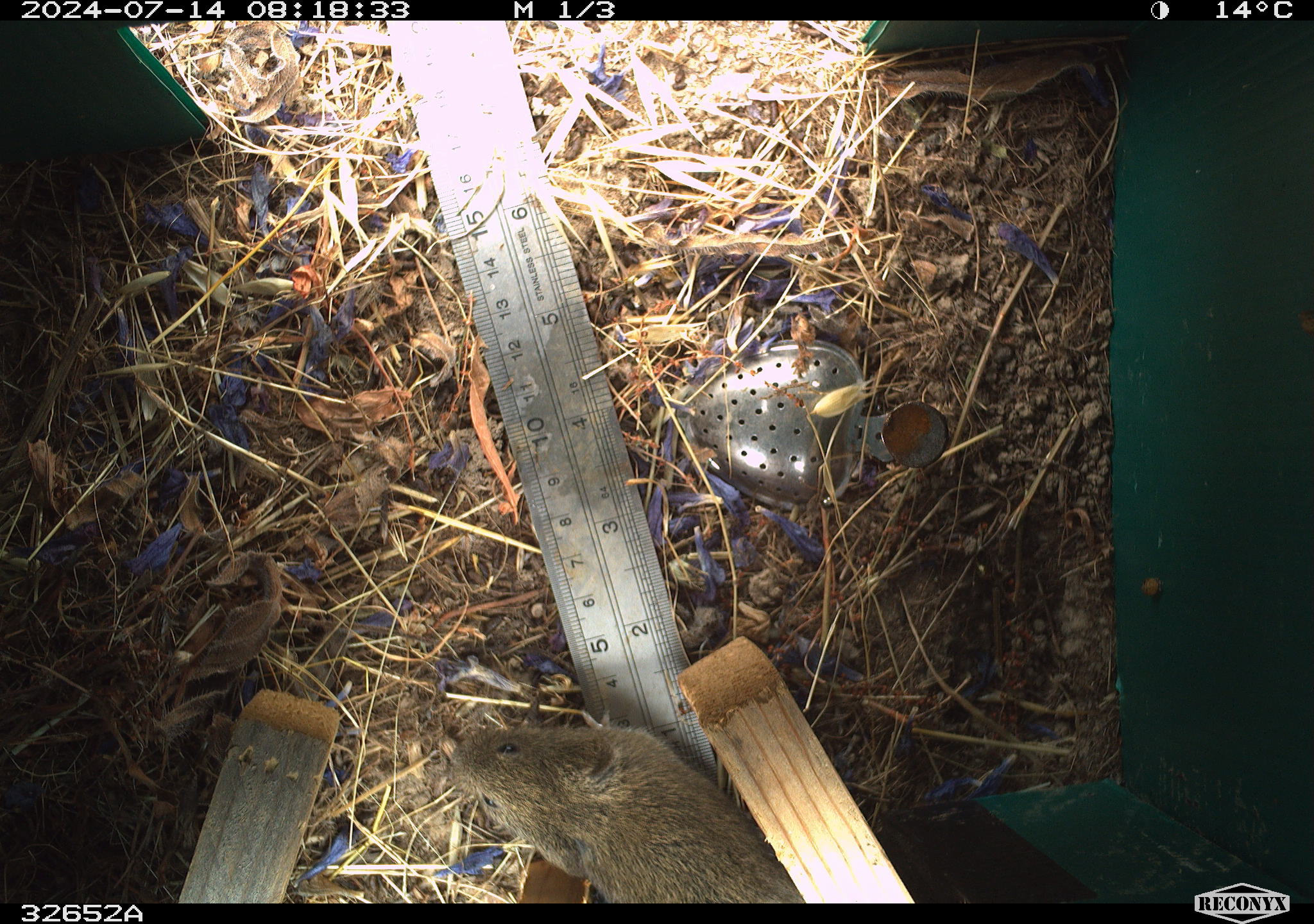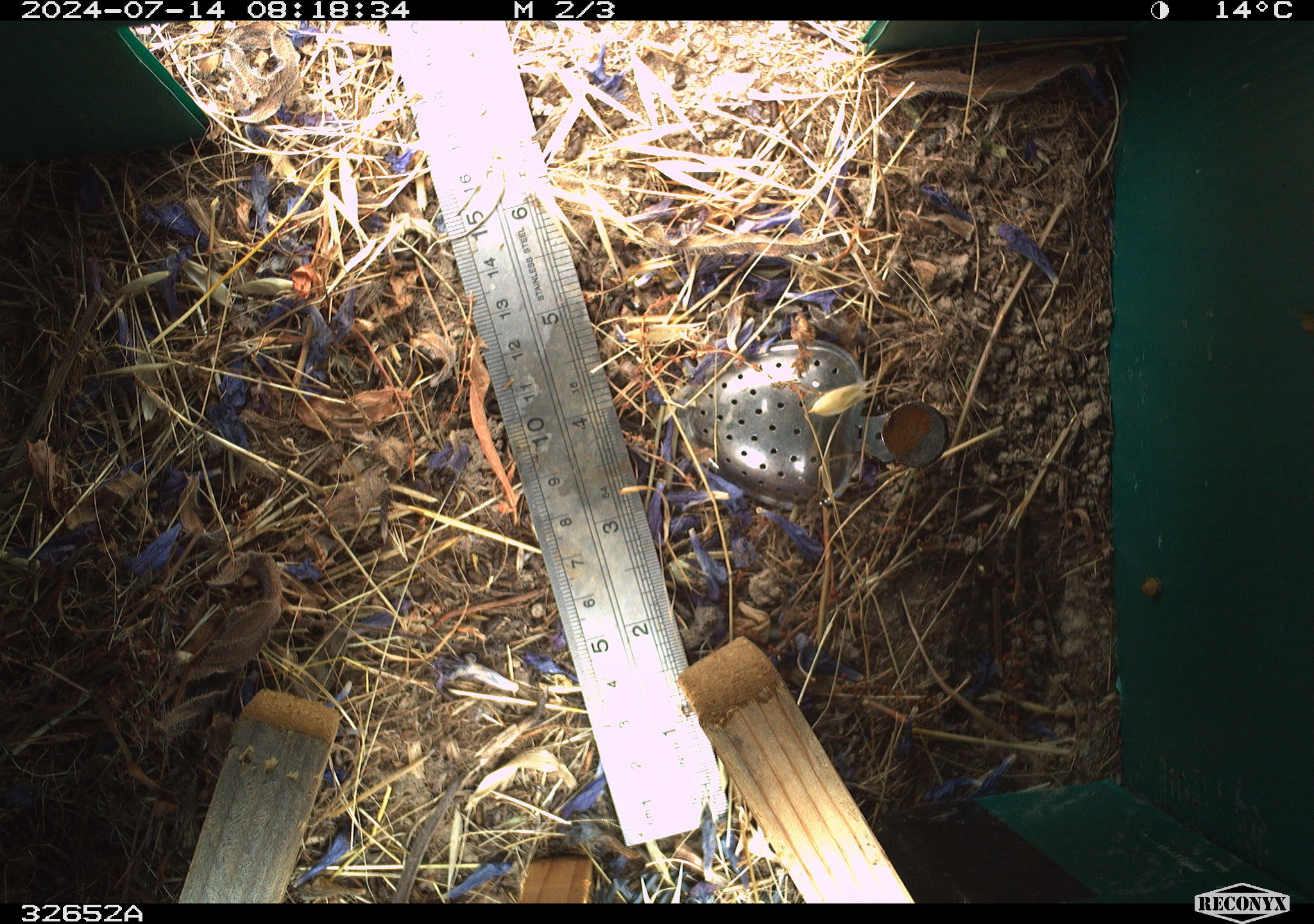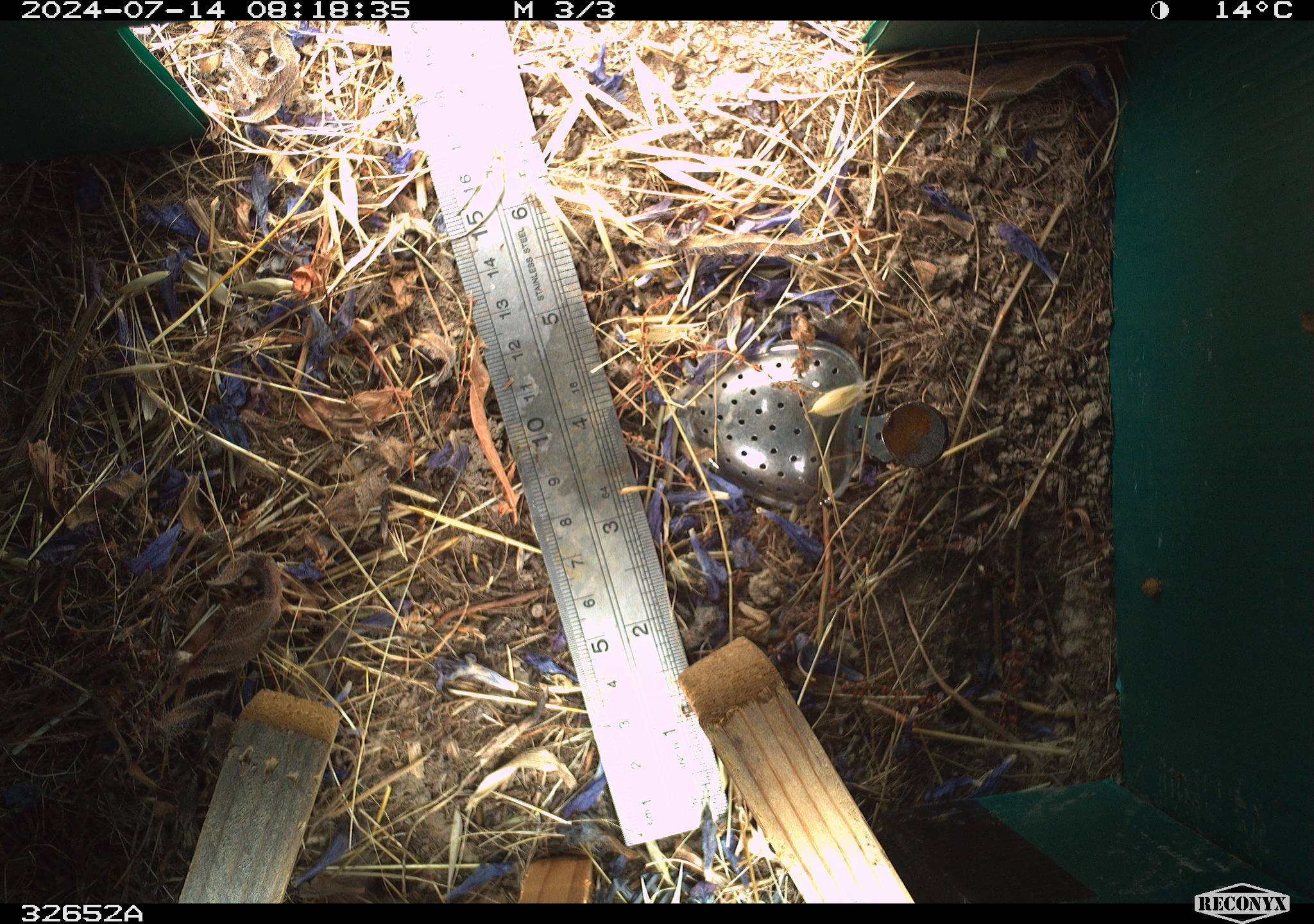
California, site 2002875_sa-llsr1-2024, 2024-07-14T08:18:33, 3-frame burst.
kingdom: Animalia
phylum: Chordata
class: Mammalia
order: Rodentia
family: Cricetidae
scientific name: Arvicolinae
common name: voles, lemmings, and muskrats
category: arvicolinae subfamily